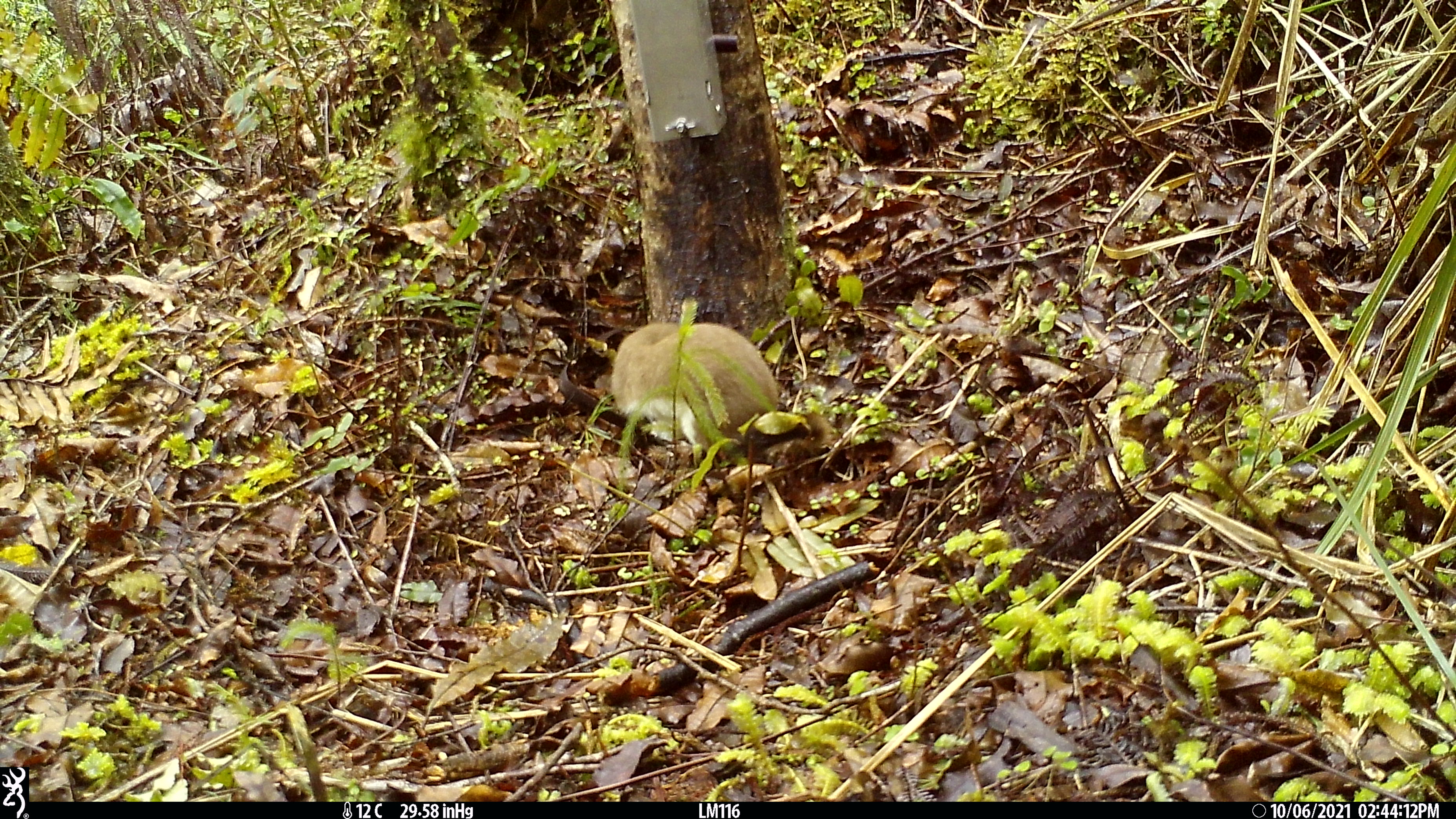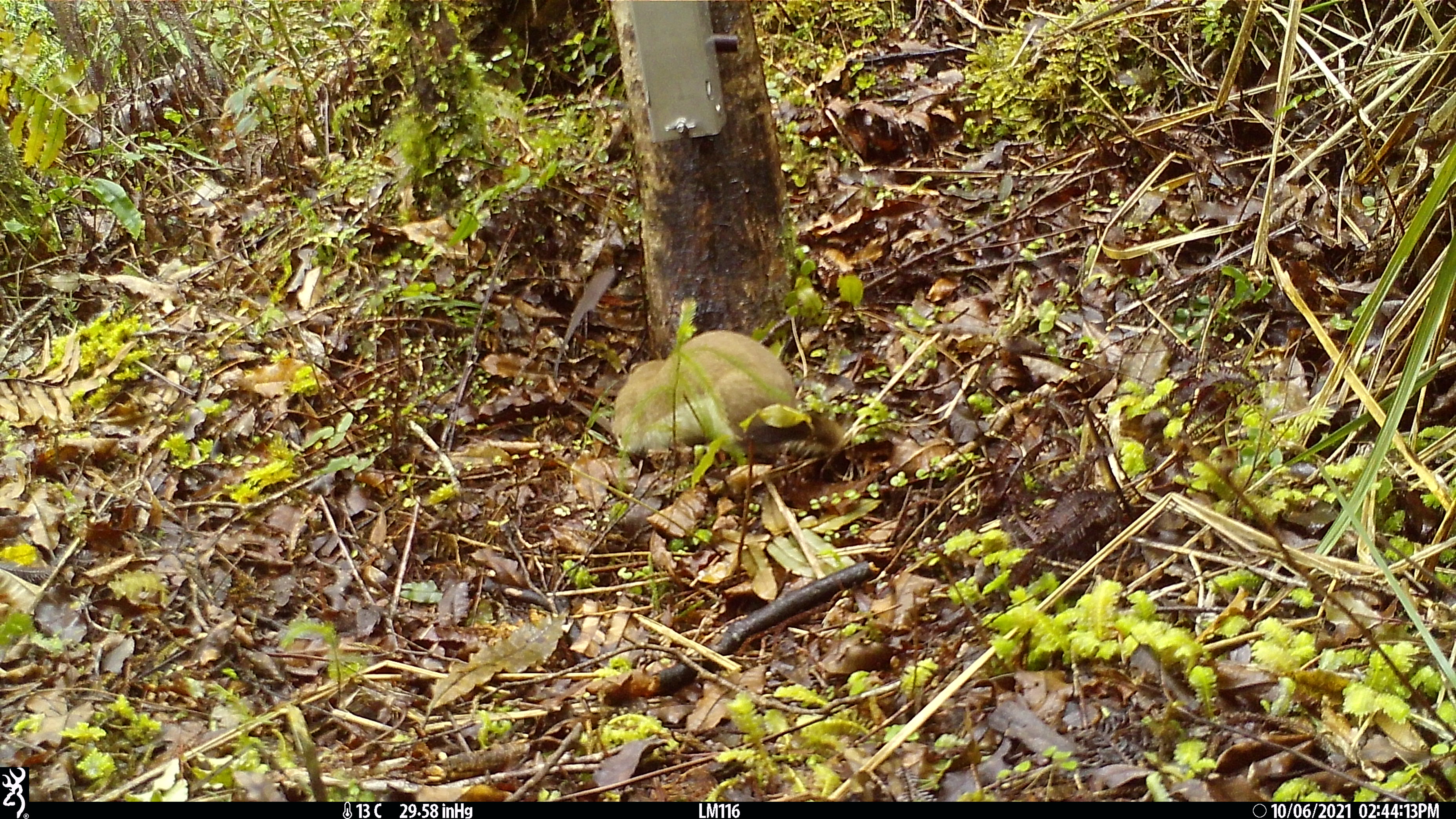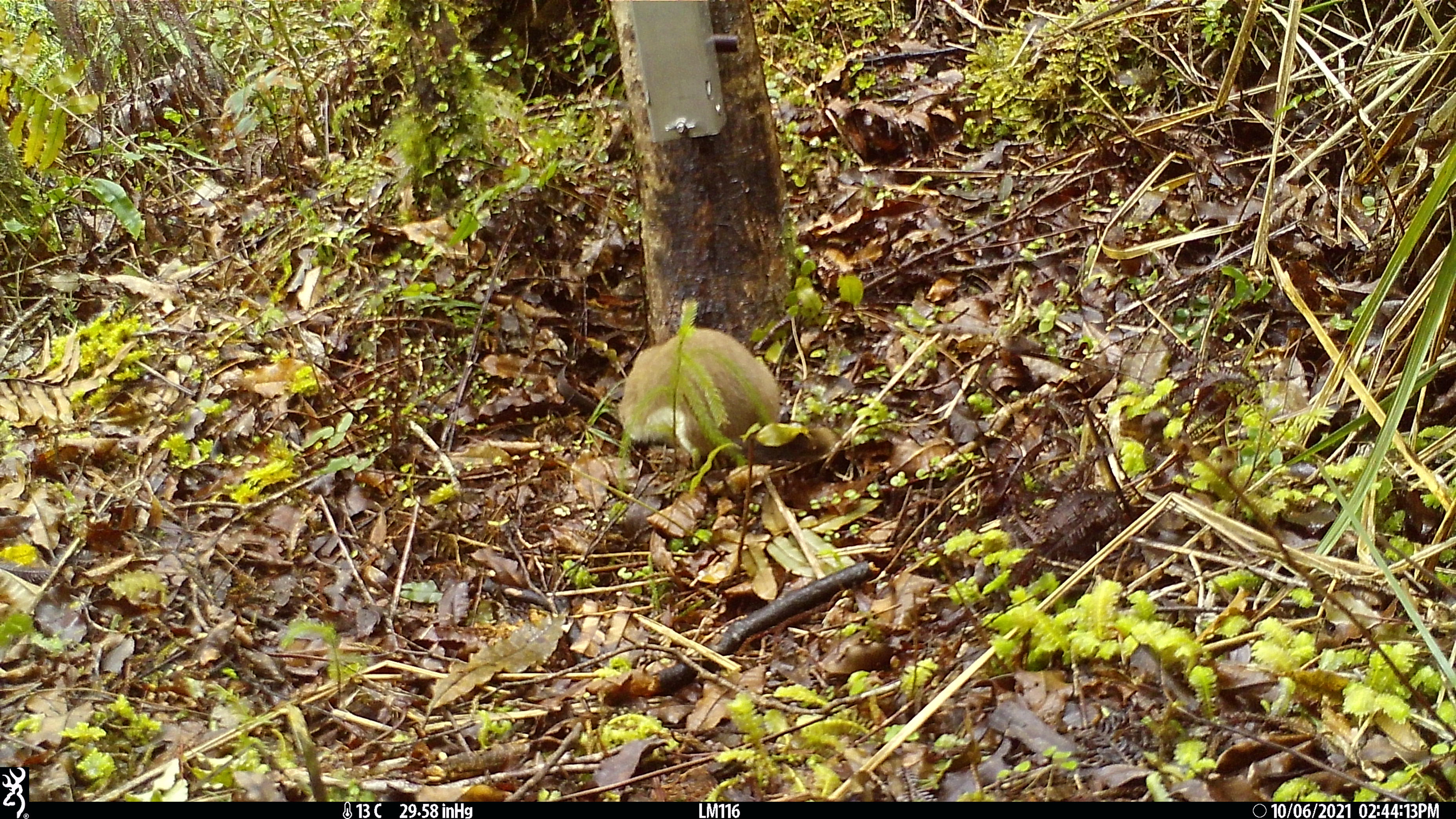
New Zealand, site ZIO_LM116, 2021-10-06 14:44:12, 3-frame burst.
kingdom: Animalia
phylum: Chordata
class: Mammalia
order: Carnivora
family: Mustelidae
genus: Mustela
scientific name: Mustela erminea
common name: stoat